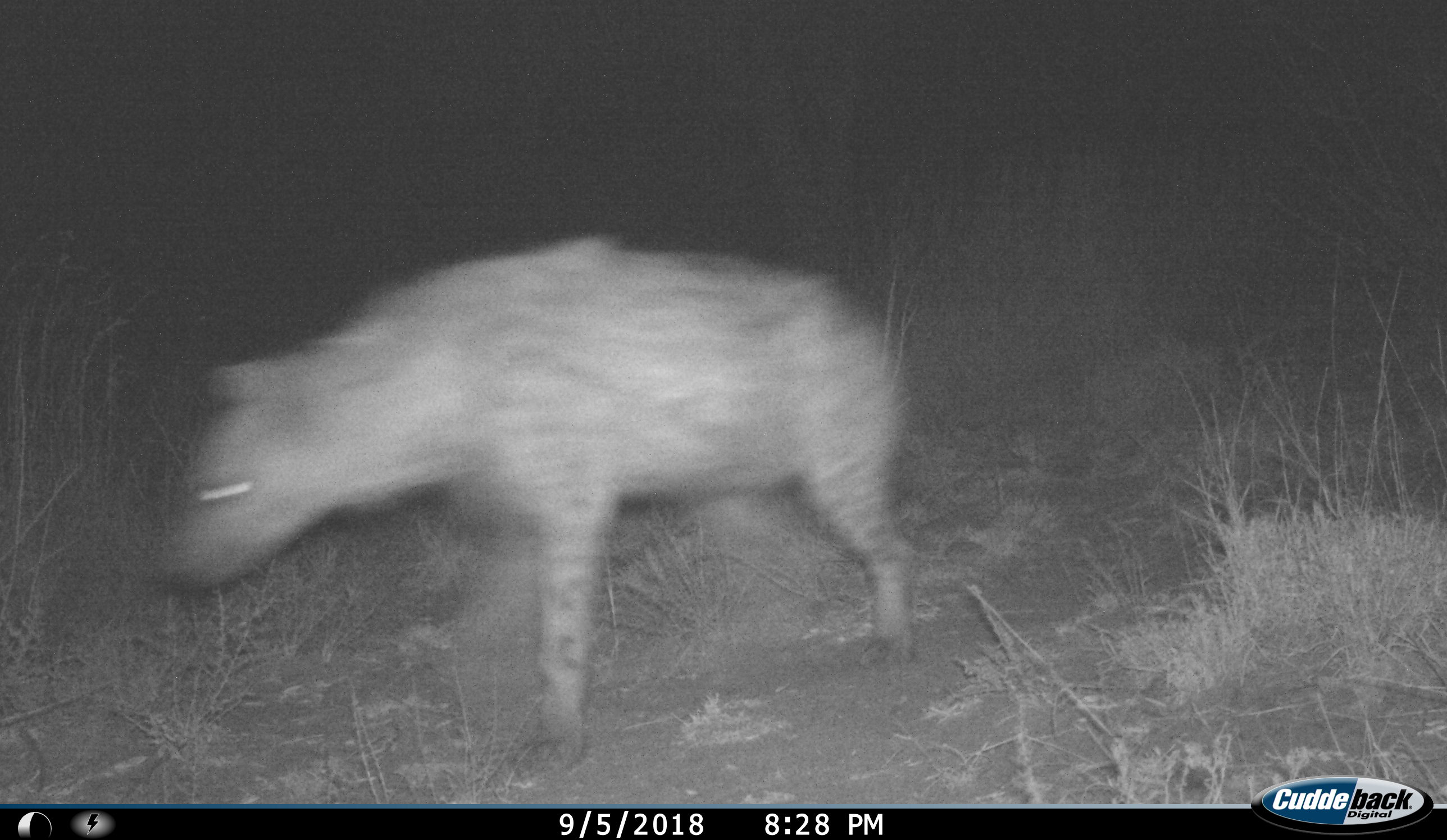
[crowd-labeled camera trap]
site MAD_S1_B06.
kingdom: Animalia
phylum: Chordata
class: Mammalia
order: Carnivora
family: Hyaenidae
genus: Crocuta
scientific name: Crocuta crocuta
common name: spotted hyena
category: hyenaspotted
Hyenaspotted (spotted hyena) (Crocuta crocuta), count 1. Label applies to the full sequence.